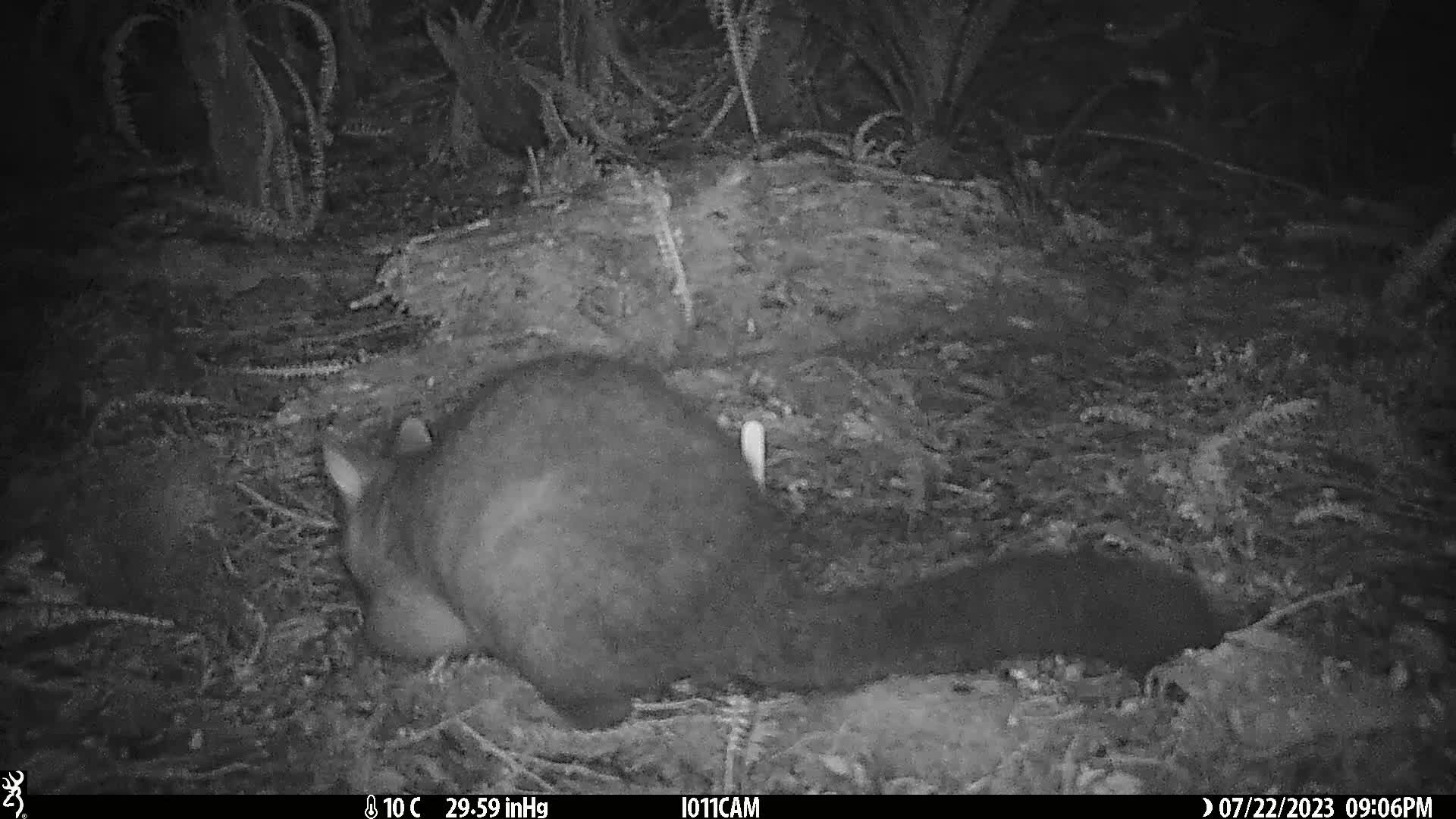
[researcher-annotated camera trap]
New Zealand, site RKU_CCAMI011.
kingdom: Animalia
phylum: Chordata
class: Mammalia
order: Diprotodontia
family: Phalangeridae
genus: Trichosurus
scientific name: Trichosurus vulpecula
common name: common brushtail possum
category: possum